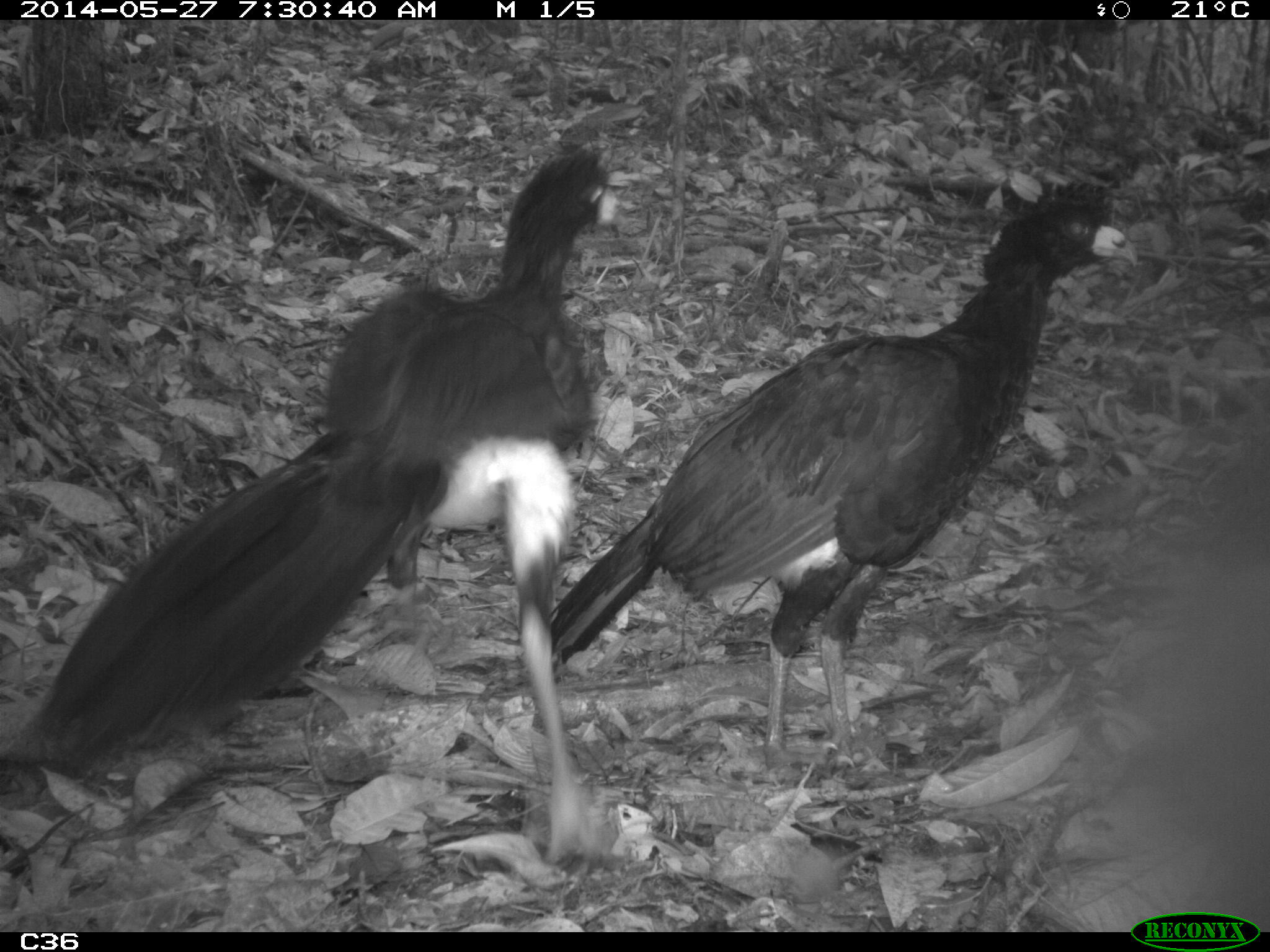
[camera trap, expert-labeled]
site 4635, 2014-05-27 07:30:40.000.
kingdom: Animalia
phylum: Chordata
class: Aves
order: Galliformes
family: Cracidae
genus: Crax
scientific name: Crax alector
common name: black curassow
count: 2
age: adult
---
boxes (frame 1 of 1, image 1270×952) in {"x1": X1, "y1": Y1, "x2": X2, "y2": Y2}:
crax alector: {"x1": 3, "y1": 138, "x2": 624, "y2": 864}; {"x1": 535, "y1": 178, "x2": 1141, "y2": 766}